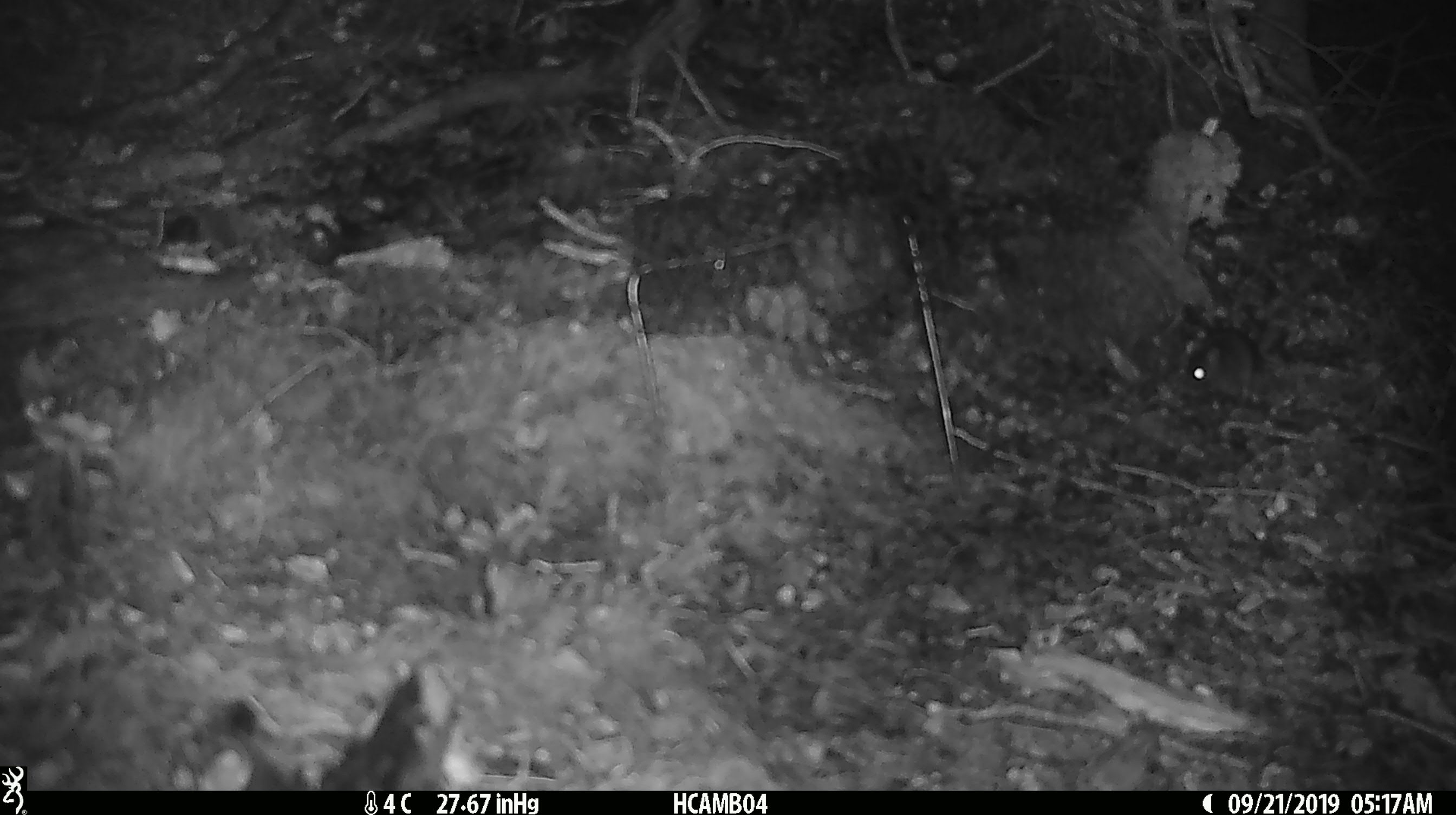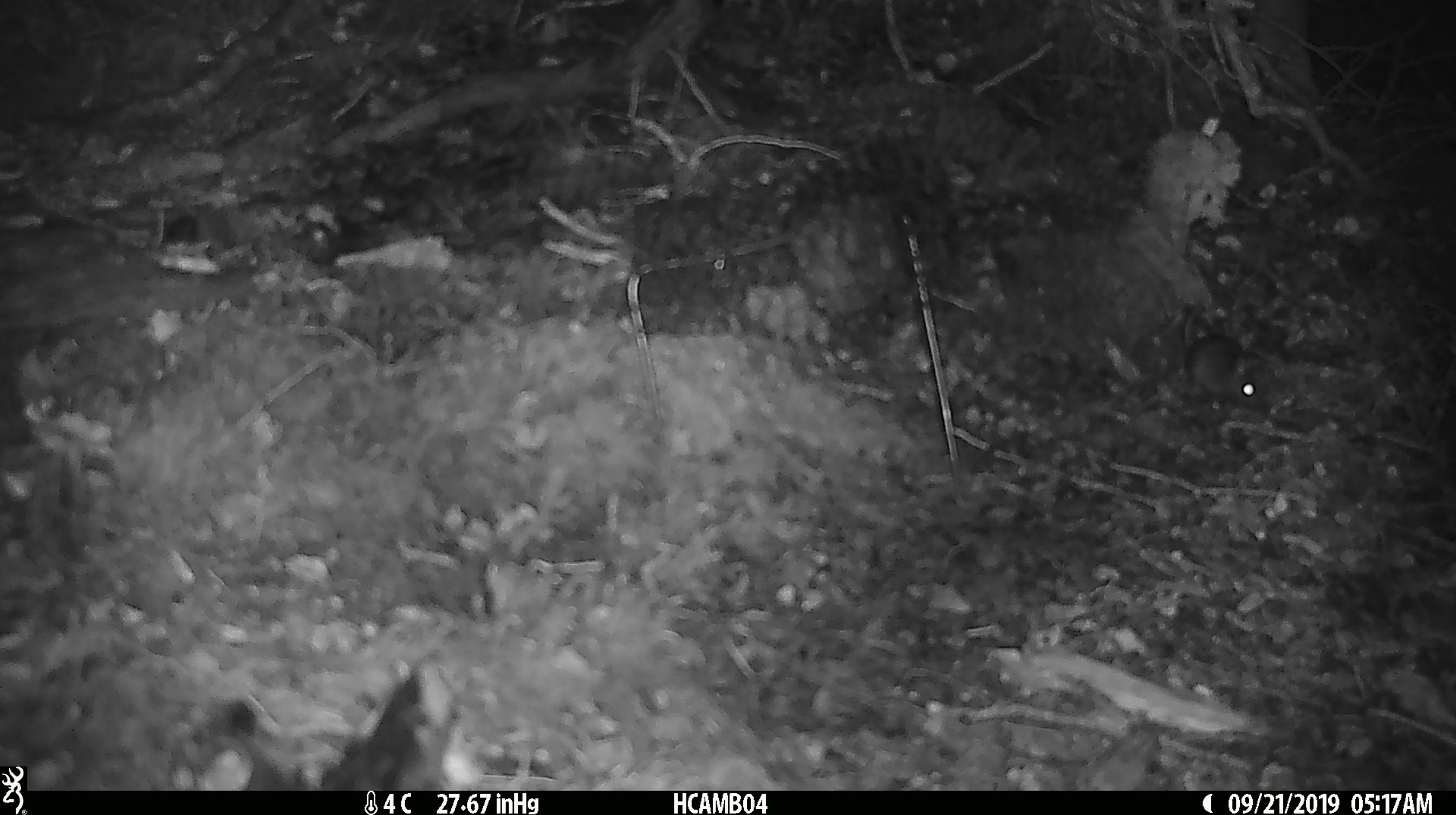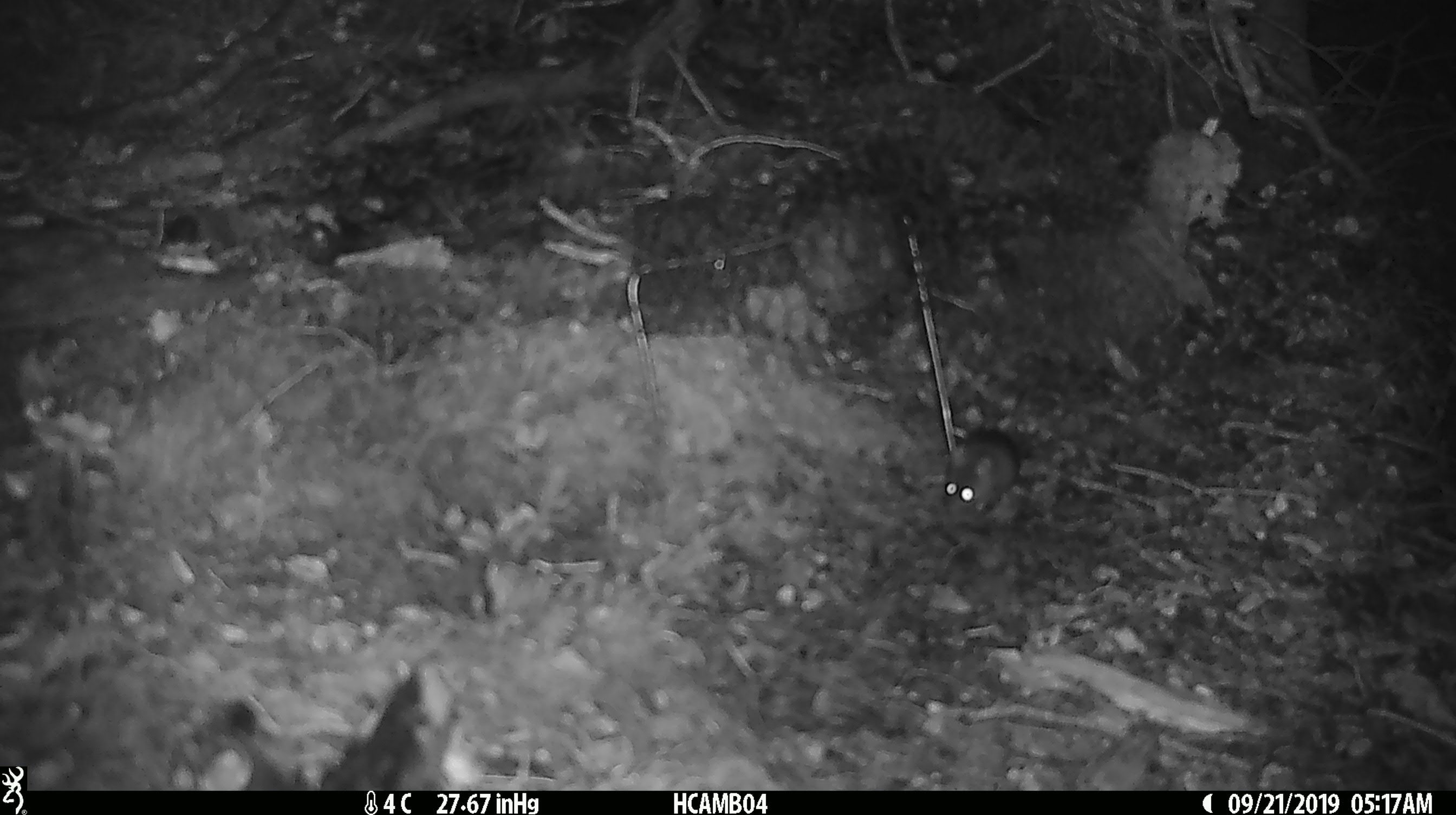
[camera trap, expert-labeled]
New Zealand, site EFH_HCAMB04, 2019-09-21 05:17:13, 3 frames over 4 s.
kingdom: Animalia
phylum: Chordata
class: Mammalia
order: Rodentia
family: Muridae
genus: Mus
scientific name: Mus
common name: mouse